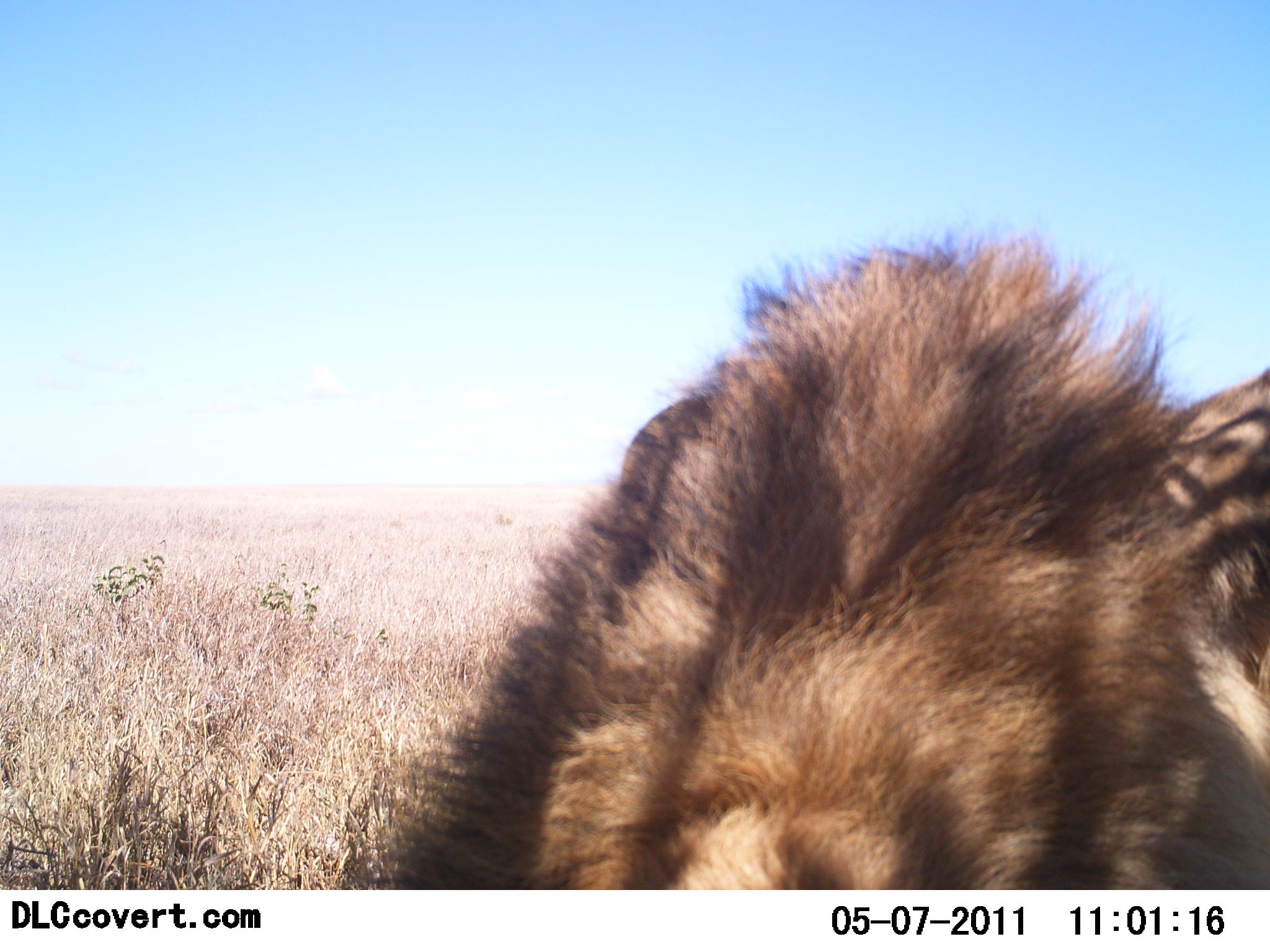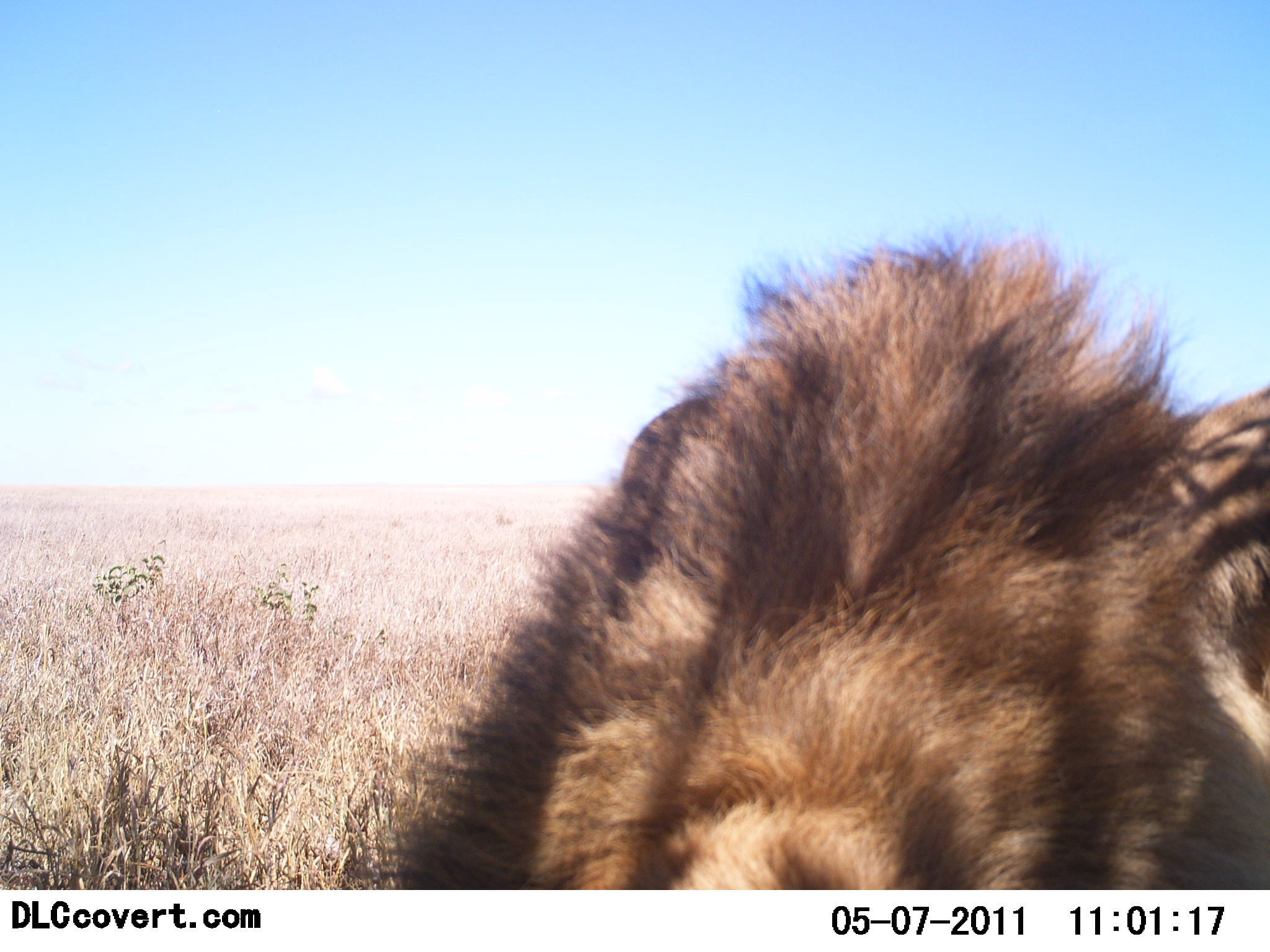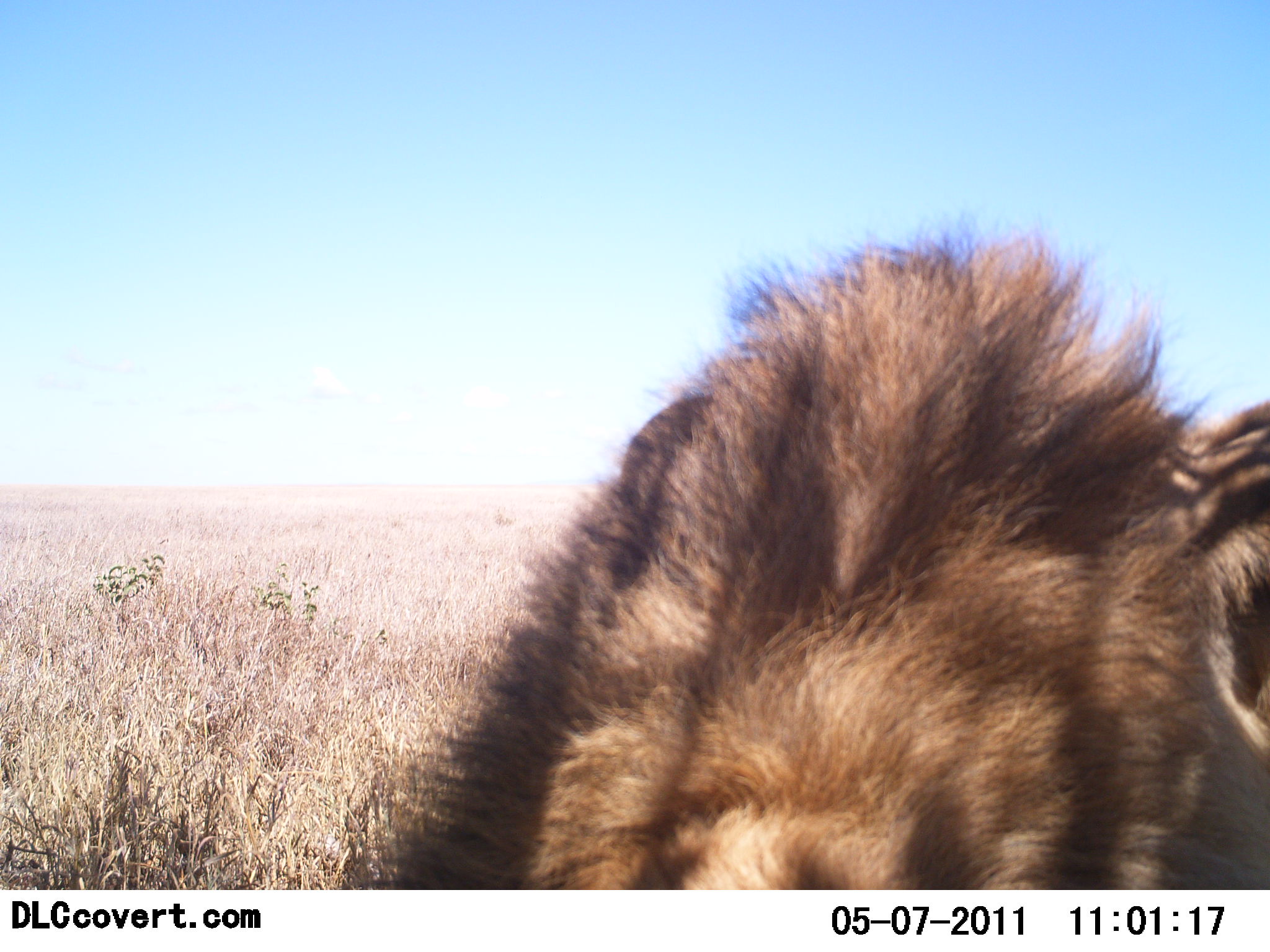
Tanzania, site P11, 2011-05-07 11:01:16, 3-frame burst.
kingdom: Animalia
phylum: Chordata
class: Mammalia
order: Carnivora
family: Felidae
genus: Panthera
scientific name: Panthera leo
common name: lion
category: lionmale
Lionmale (lion) (Panthera leo), count 1. Behavior (volunteer vote fractions): standing 12%, resting 88%, moving 0%, interacting 0%. Young present (vote fraction): 0%. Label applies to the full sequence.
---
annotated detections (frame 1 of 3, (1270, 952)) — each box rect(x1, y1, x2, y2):
animal: rect(339, 212, 1270, 894)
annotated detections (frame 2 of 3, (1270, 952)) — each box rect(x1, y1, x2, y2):
animal: rect(380, 209, 1270, 892)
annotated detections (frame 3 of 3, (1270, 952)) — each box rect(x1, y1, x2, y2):
animal: rect(338, 199, 1270, 890)